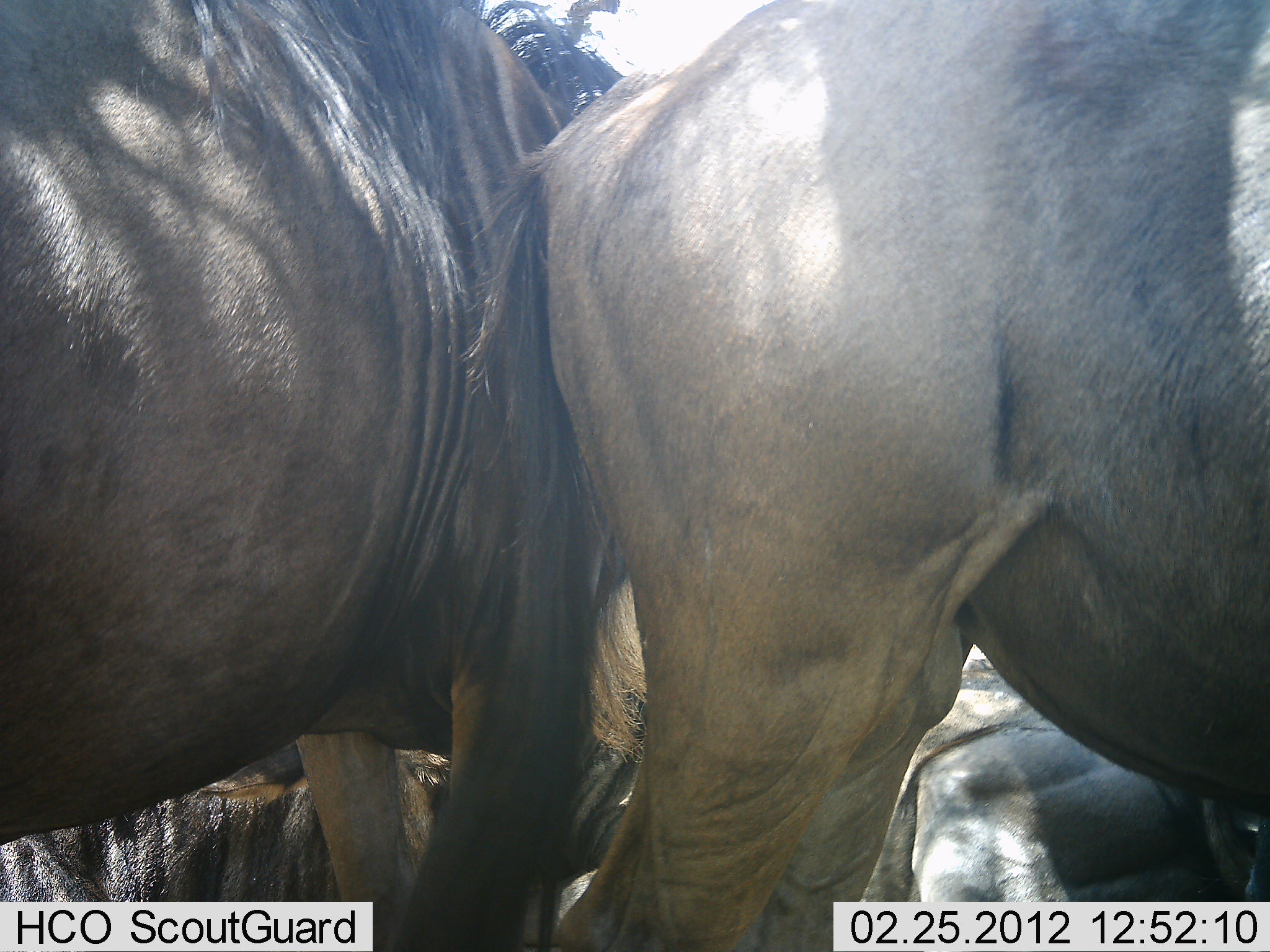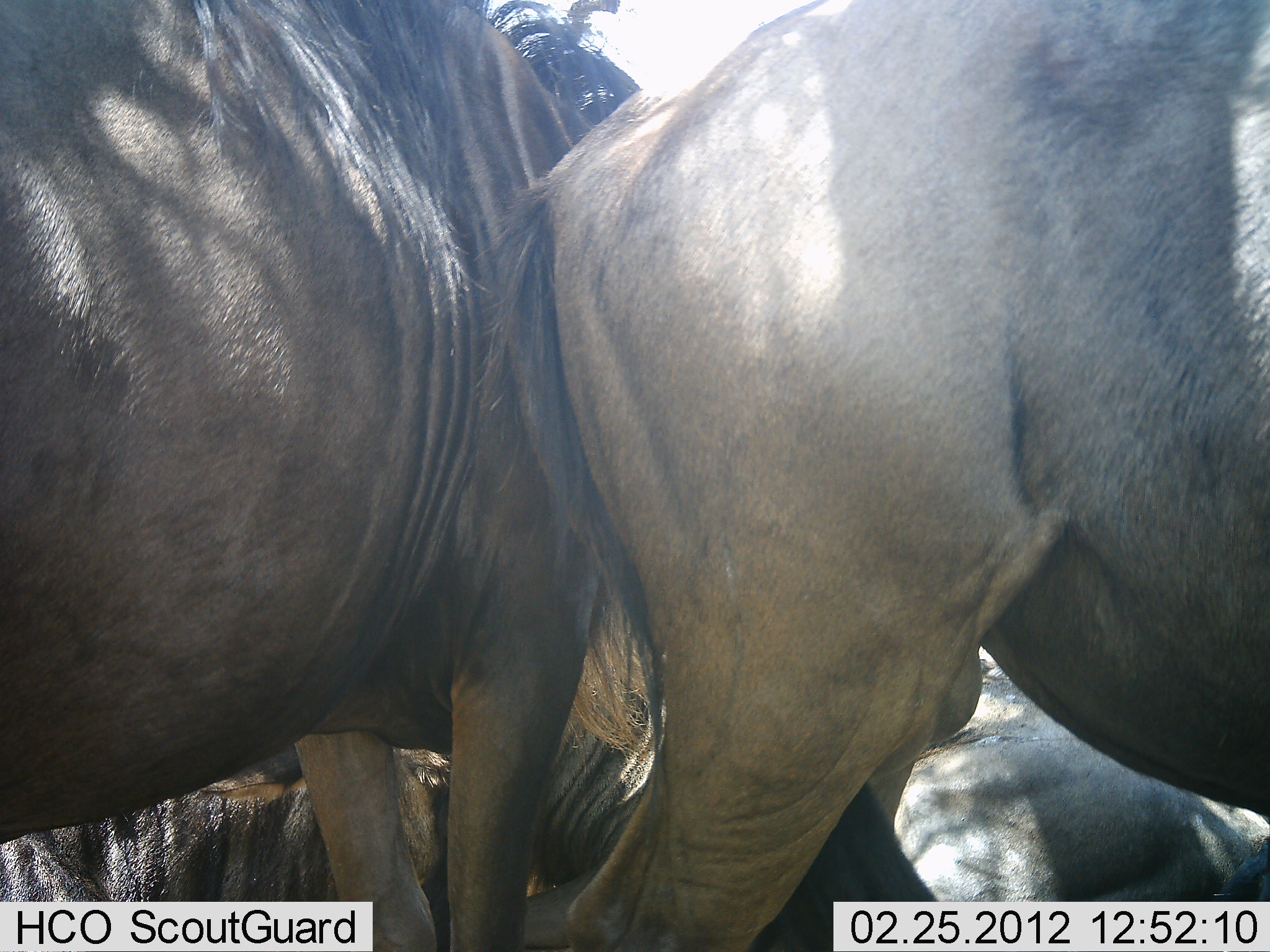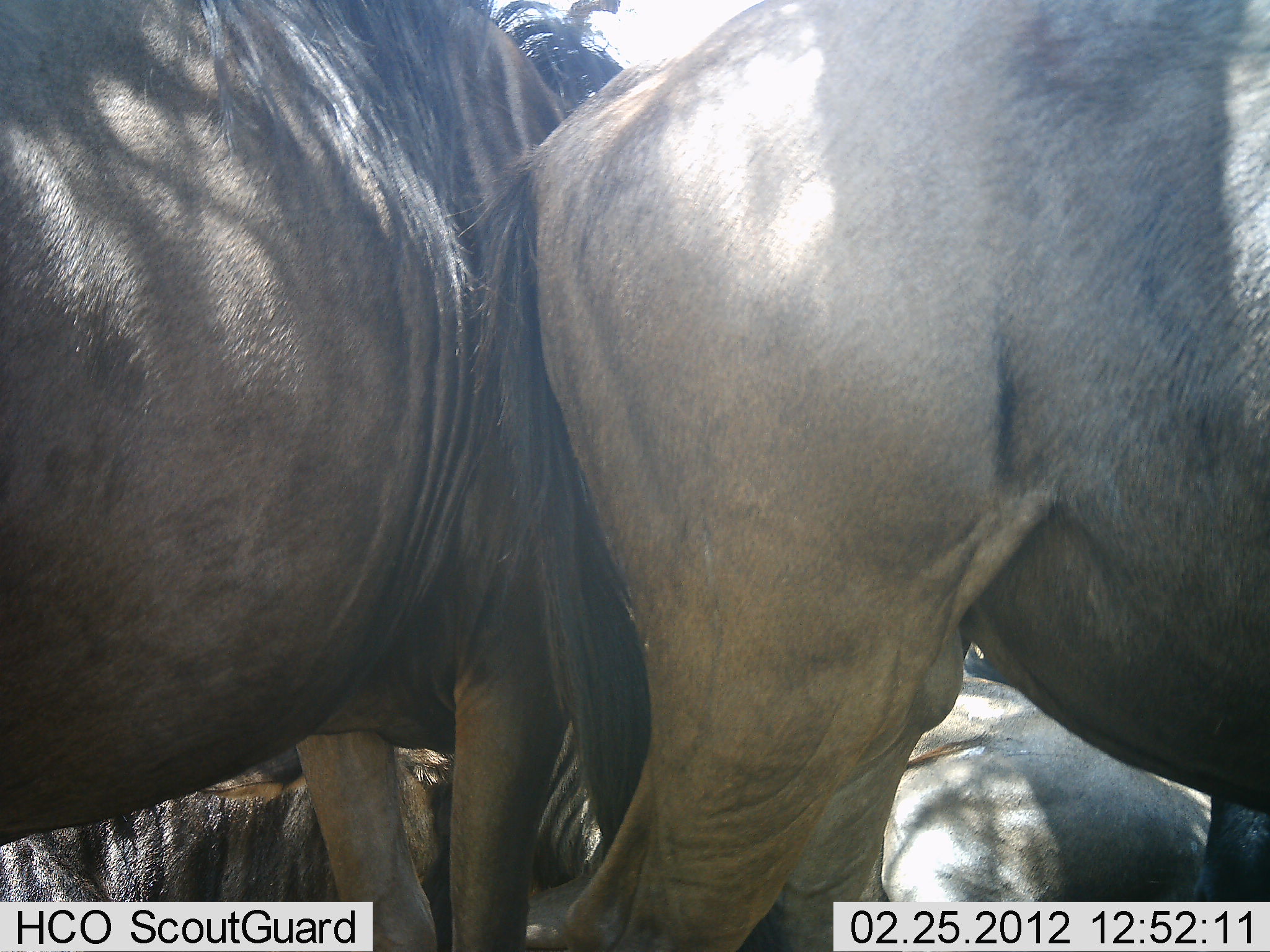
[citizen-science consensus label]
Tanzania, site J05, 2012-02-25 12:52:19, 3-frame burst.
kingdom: Animalia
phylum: Chordata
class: Mammalia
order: Artiodactyla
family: Bovidae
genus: Connochaetes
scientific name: Connochaetes taurinus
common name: blue wildebeest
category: wildebeest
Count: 4.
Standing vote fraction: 89%.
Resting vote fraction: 79%.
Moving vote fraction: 5%.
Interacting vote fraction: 0%.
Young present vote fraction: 0%.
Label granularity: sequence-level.